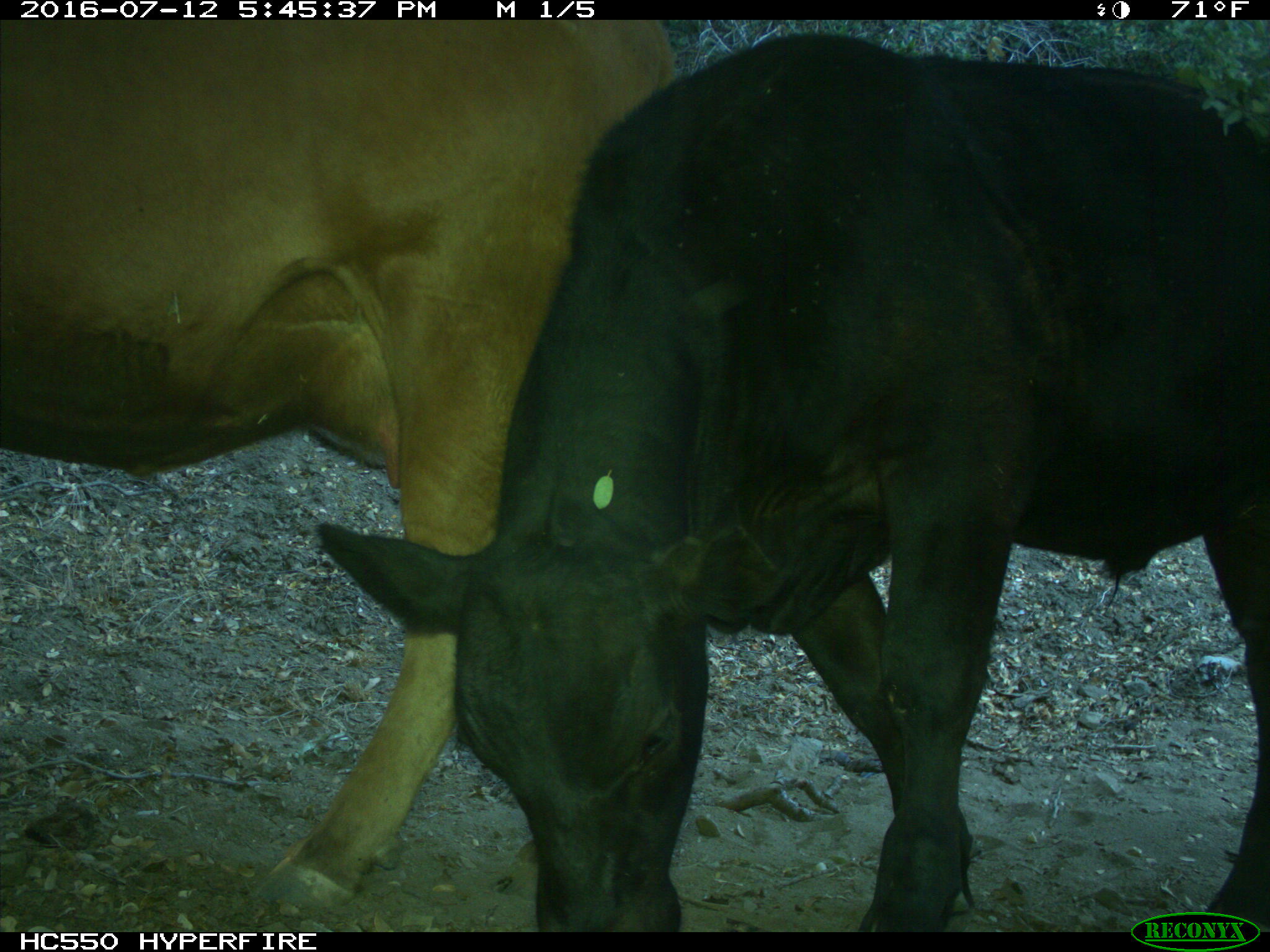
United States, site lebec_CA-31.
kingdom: Animalia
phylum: Chordata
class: Mammalia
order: Artiodactyla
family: Bovidae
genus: Bos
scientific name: Bos taurus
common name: domestic cow